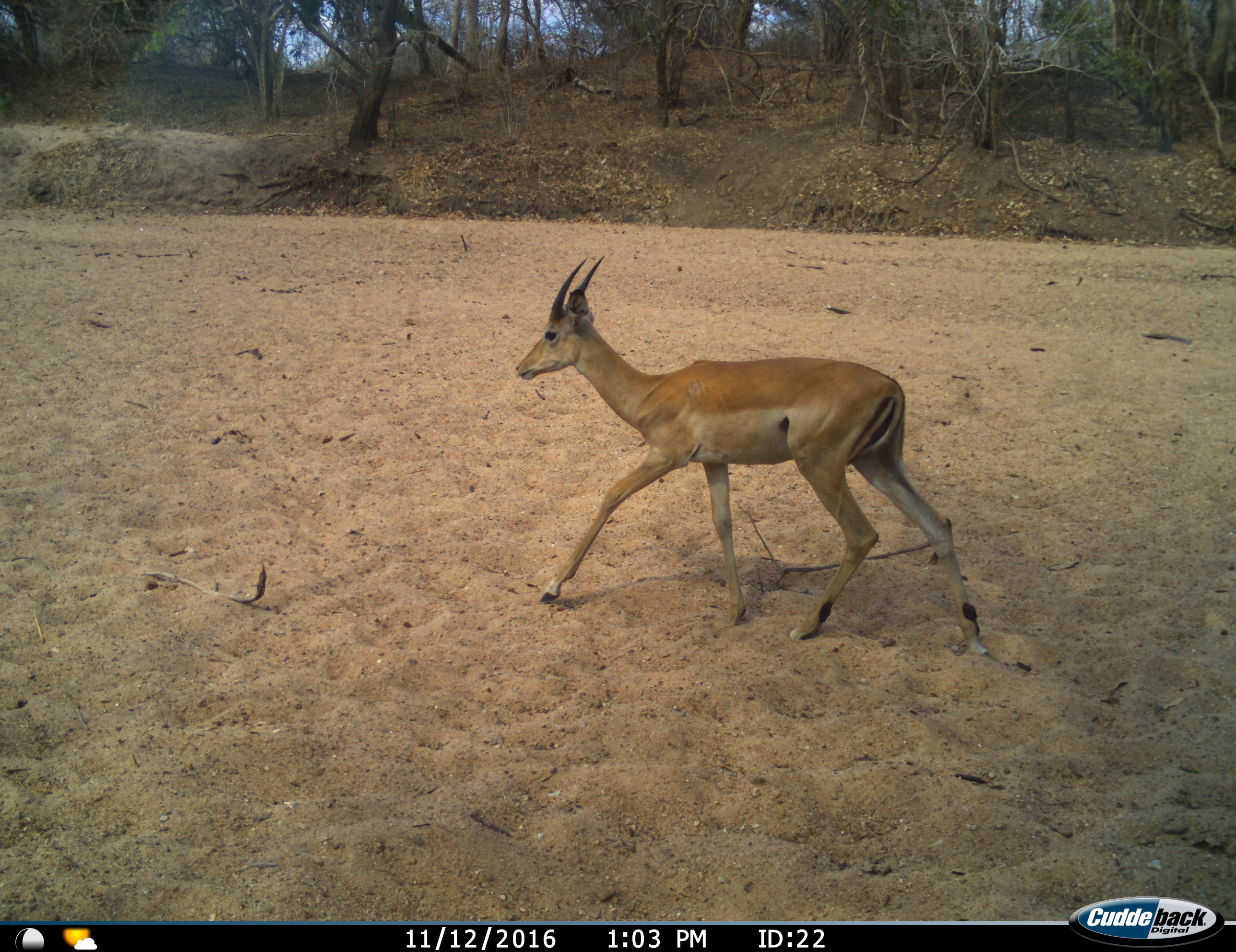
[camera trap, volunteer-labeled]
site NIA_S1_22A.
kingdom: Animalia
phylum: Chordata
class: Mammalia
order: Artiodactyla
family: Bovidae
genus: Aepyceros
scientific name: Aepyceros melampus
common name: impala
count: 1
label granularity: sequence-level